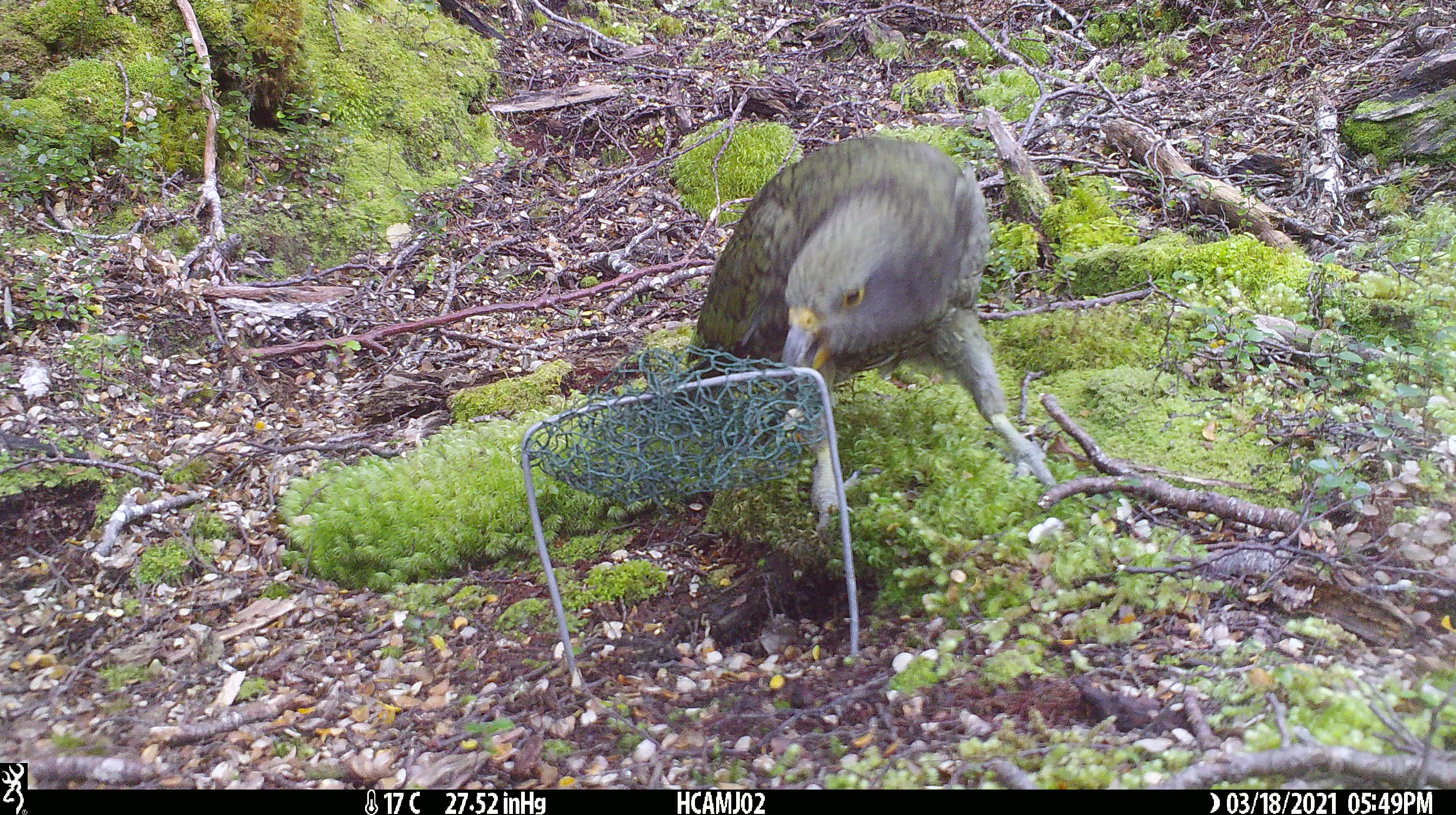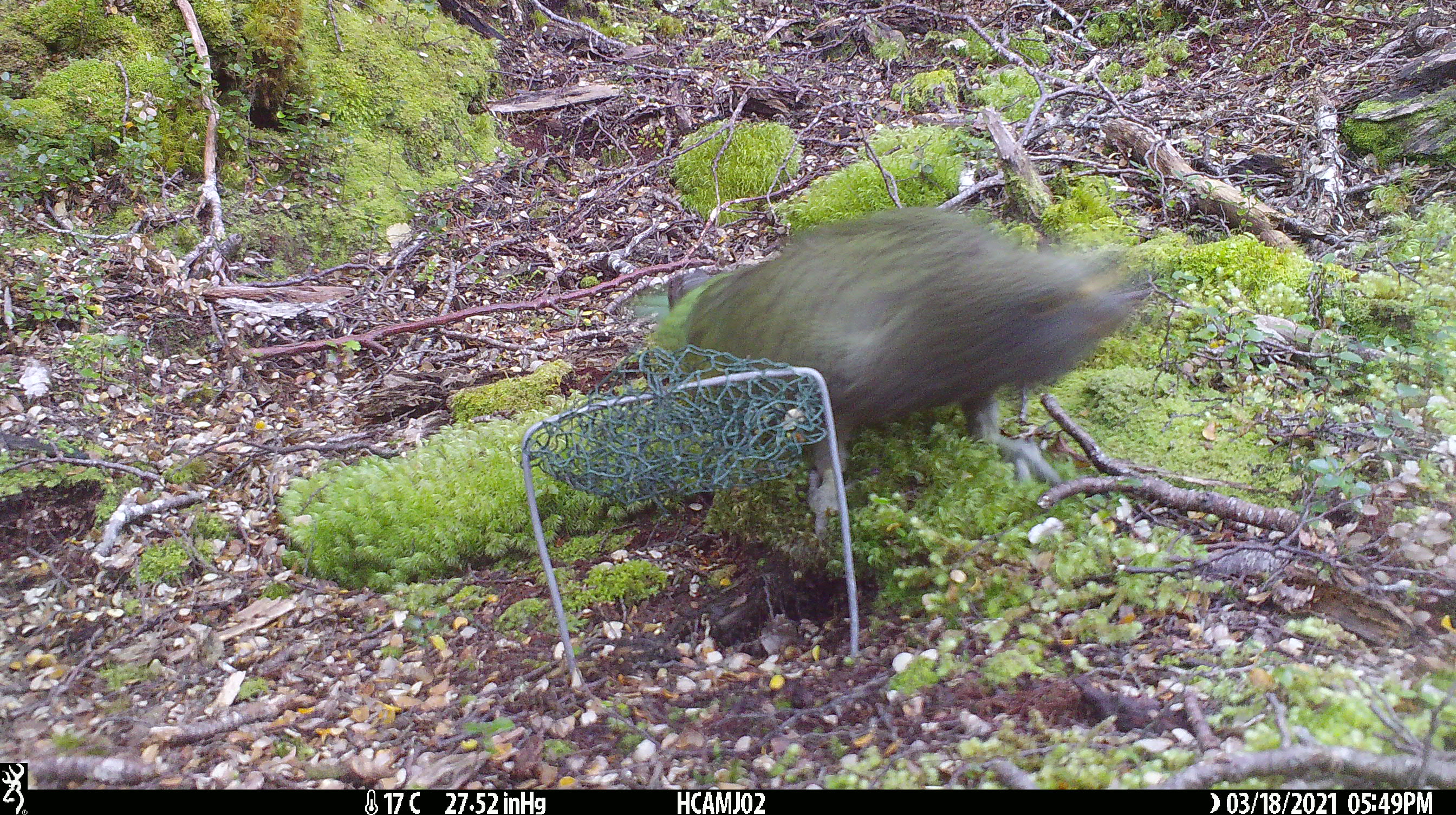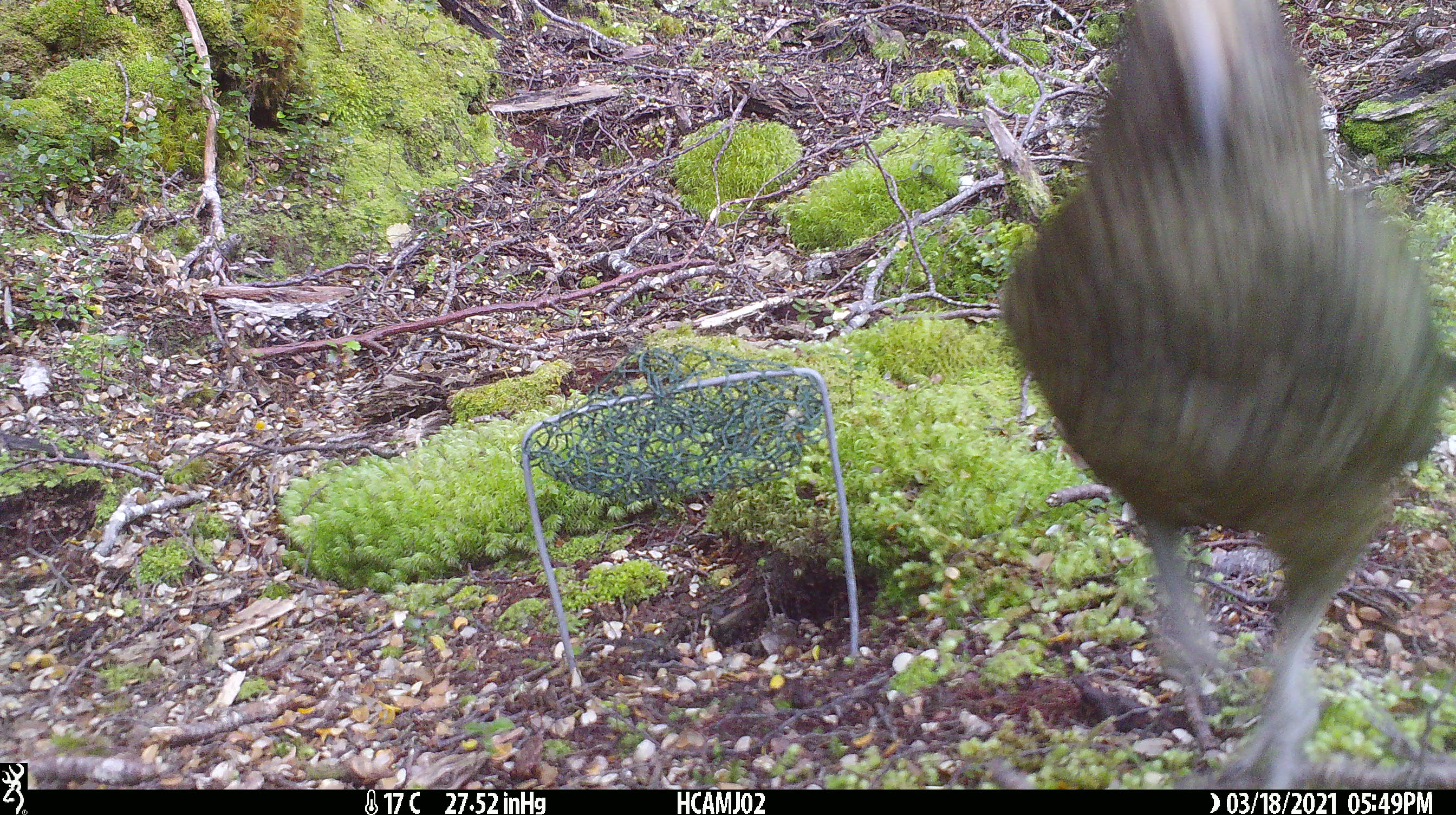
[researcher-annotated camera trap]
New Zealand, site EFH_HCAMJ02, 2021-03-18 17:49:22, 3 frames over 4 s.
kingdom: Animalia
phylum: Chordata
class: Aves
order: Psittaciformes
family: Strigopidae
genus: Nestor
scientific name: Nestor notabilis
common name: kea